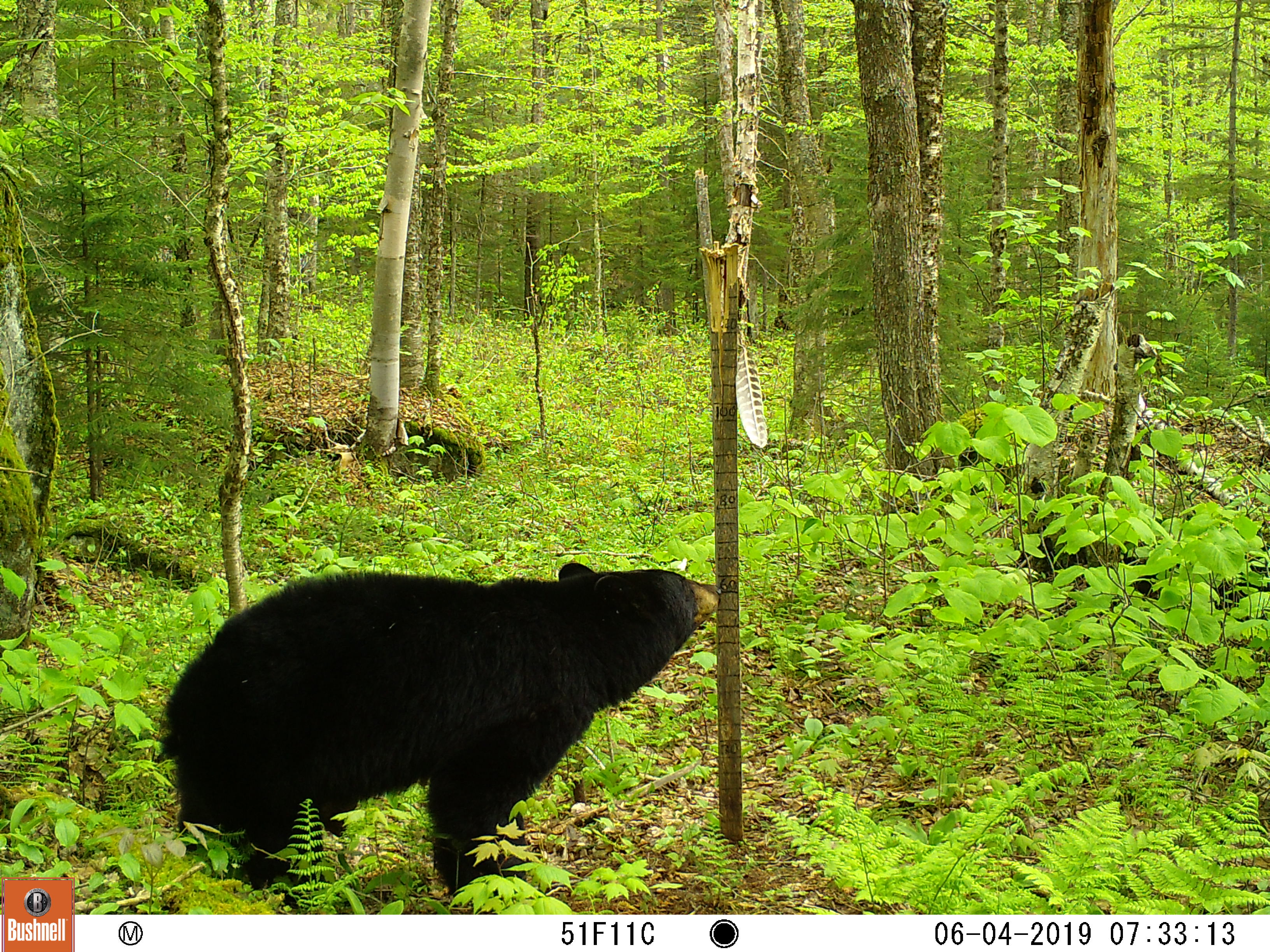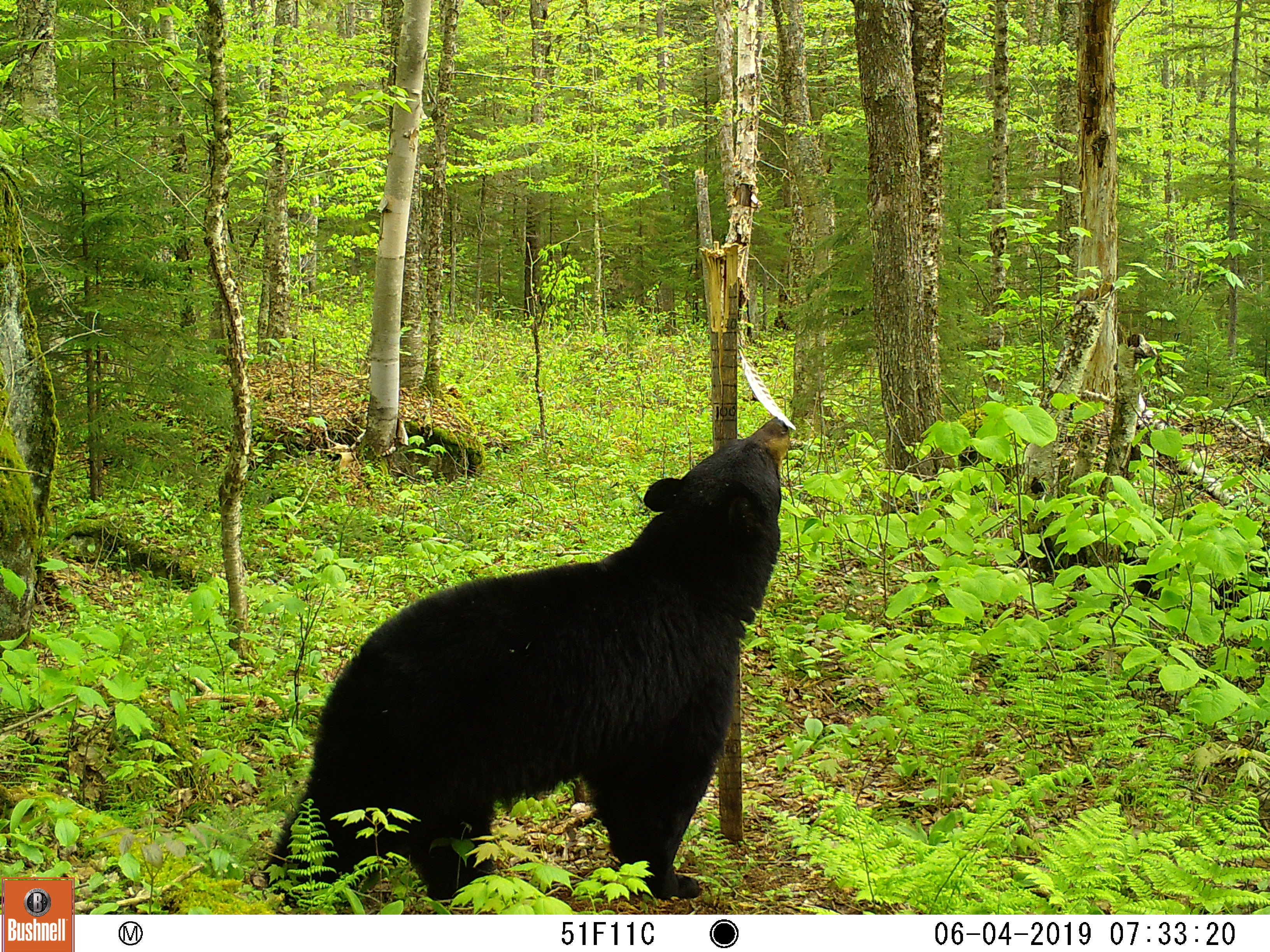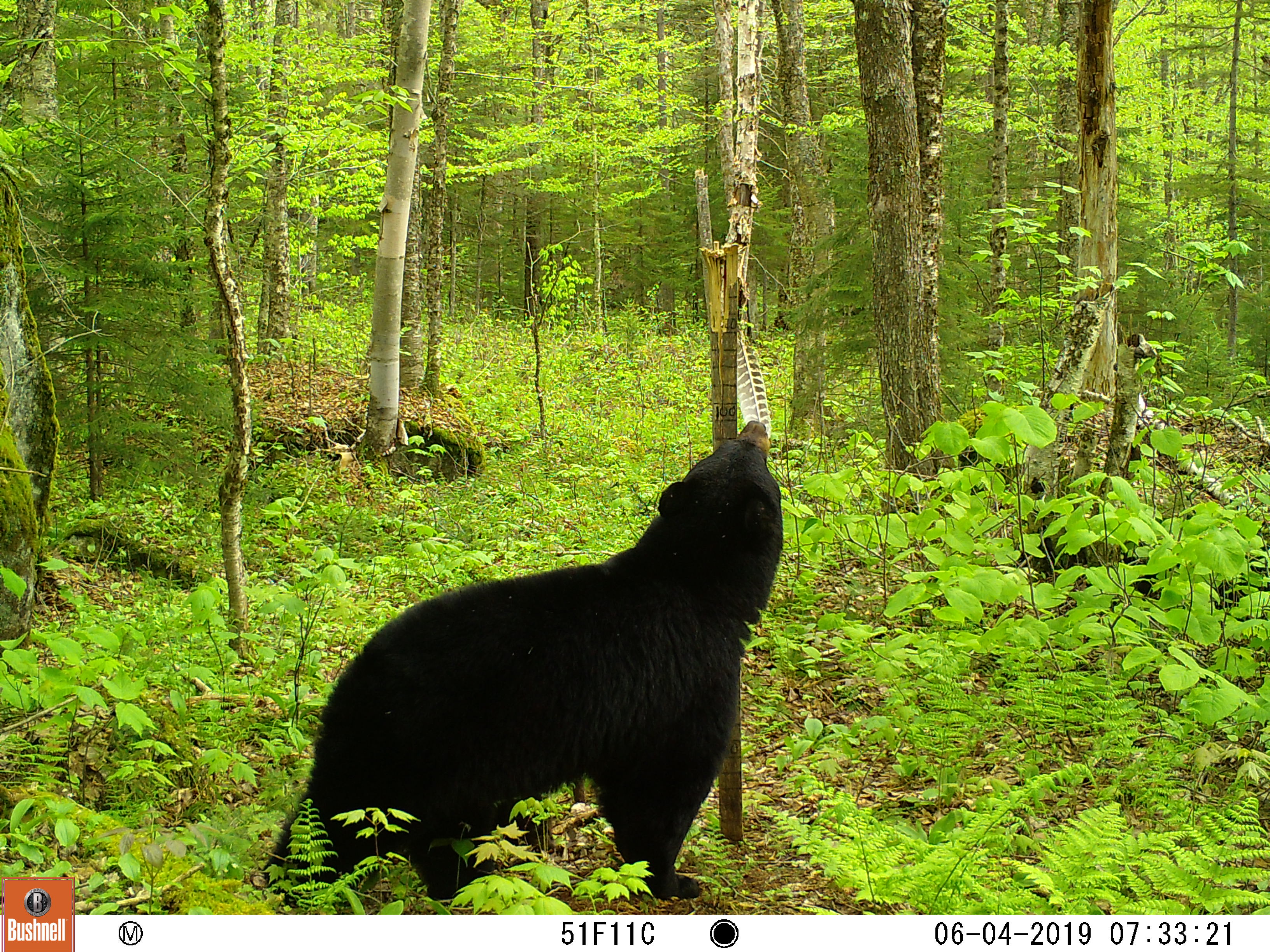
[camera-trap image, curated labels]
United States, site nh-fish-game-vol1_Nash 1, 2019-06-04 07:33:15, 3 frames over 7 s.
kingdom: Animalia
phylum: Chordata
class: Mammalia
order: Carnivora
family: Ursidae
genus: Ursus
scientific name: Ursus americanus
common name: black bear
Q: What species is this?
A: Black bear (Ursus americanus).